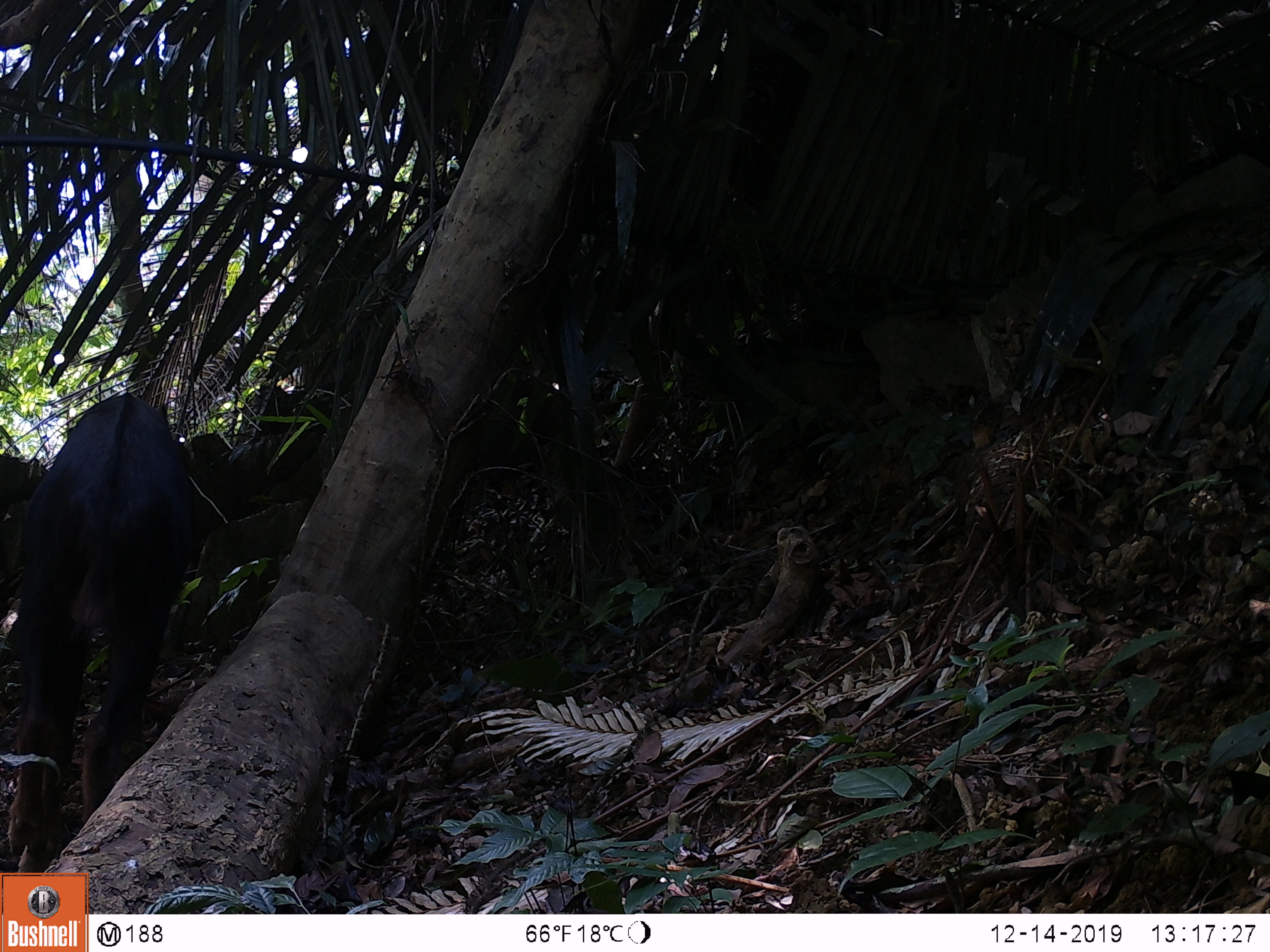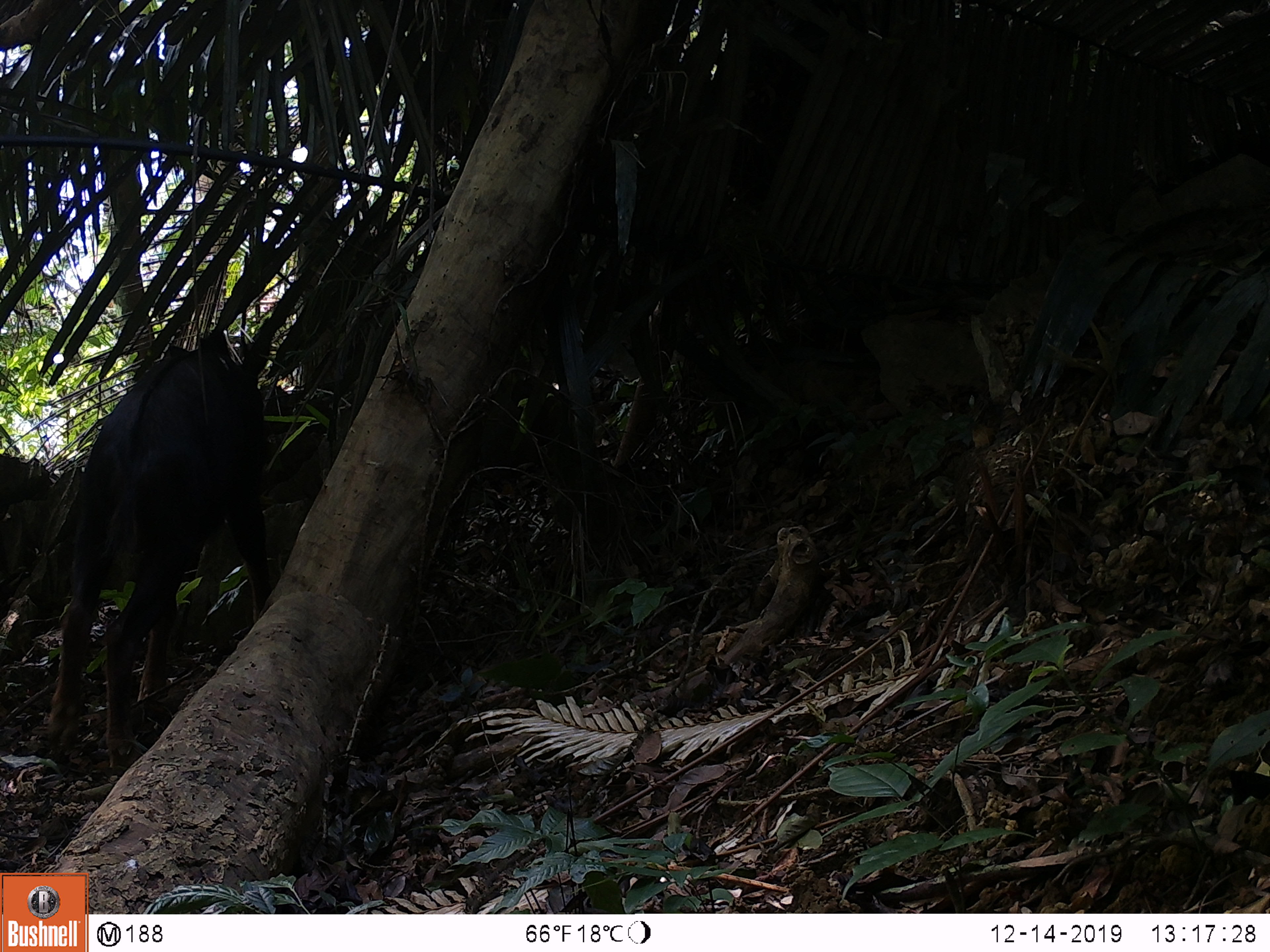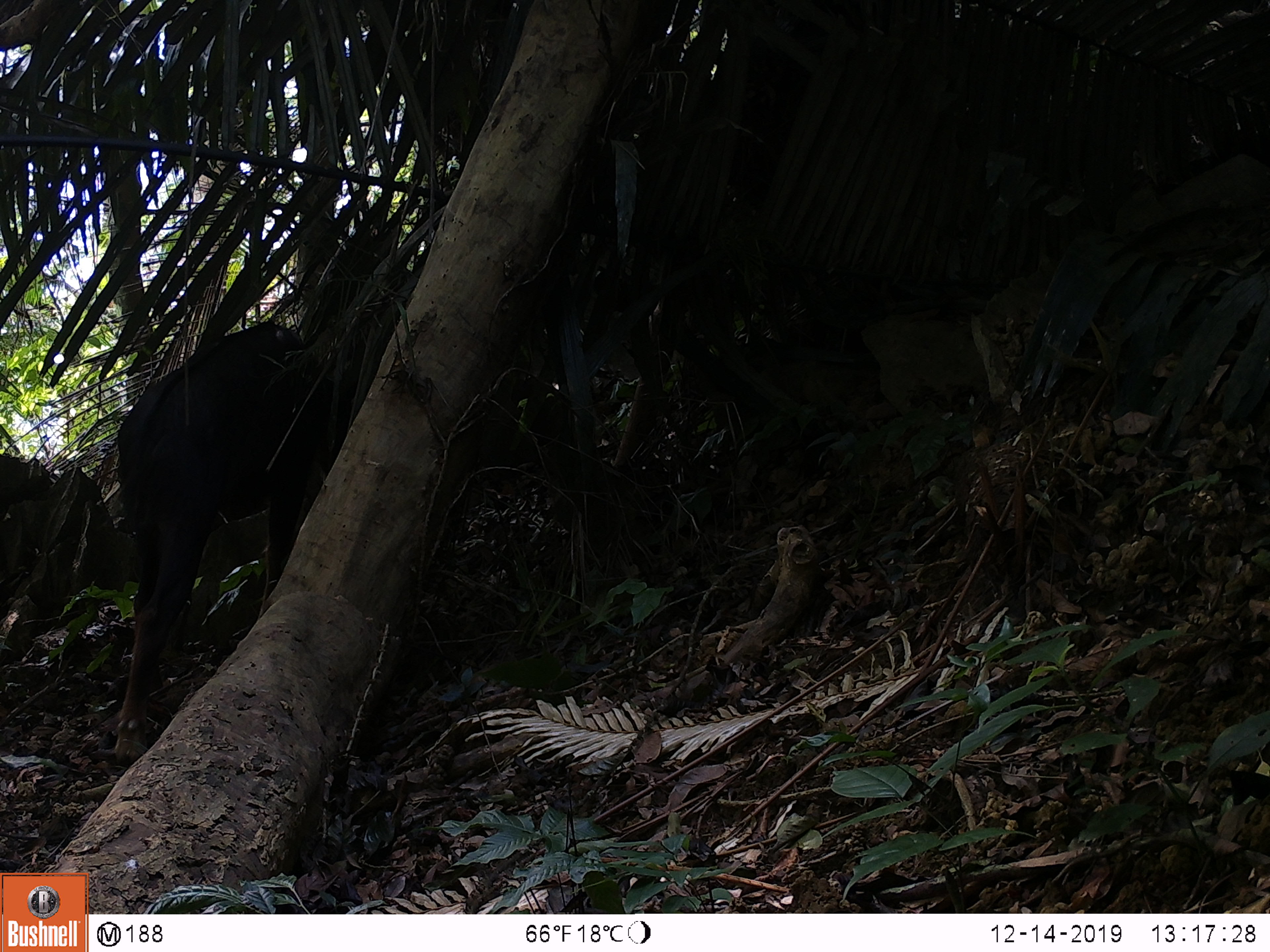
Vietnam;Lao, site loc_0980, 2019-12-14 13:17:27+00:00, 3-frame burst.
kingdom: Animalia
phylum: Chordata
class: Mammalia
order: Artiodactyla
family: Bovidae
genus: Capricornis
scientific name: Capricornis sumatraensis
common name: chinese serow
Chinese serow (Capricornis sumatraensis). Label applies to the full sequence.